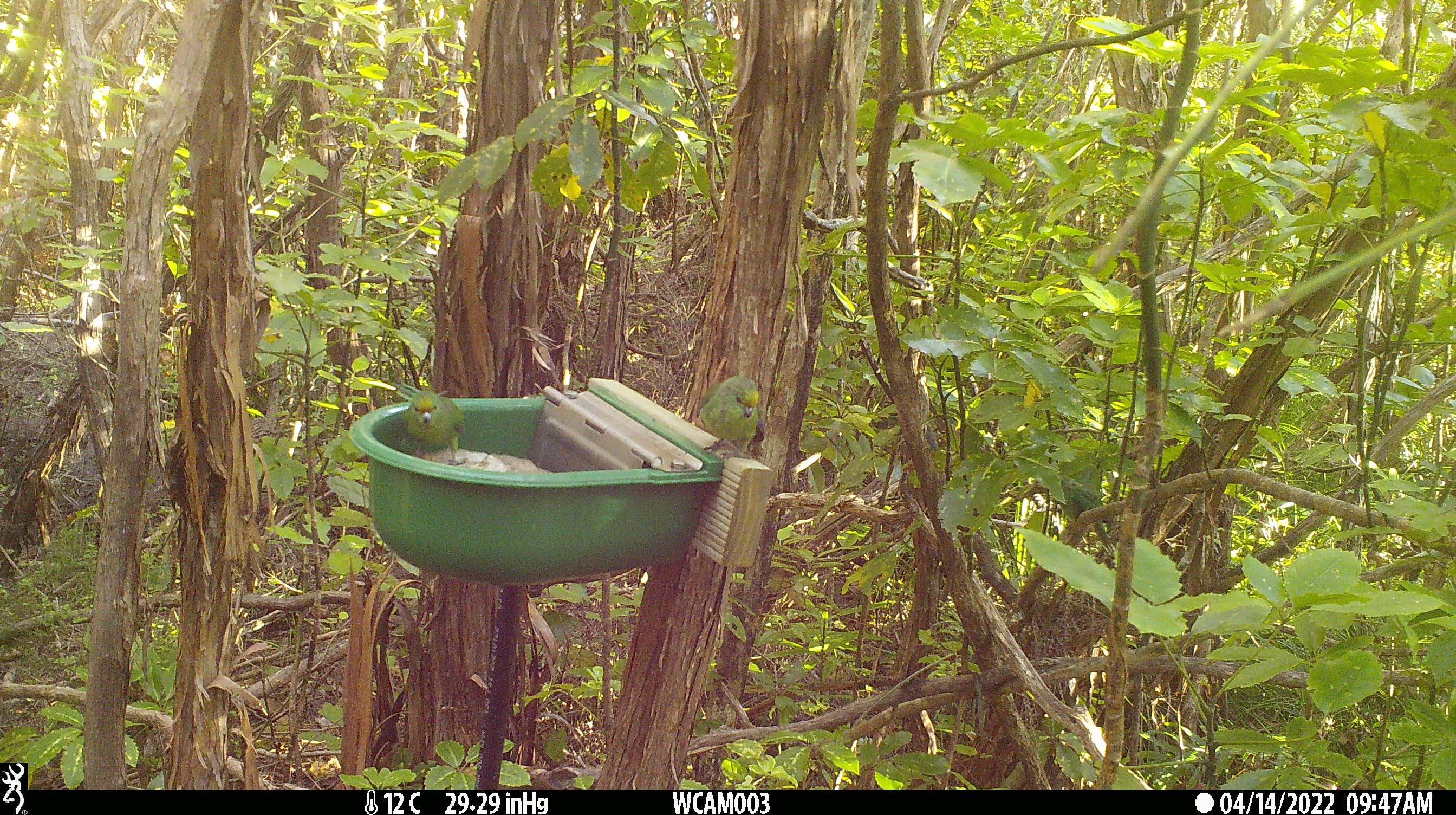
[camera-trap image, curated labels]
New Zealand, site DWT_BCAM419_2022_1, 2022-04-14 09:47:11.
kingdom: Animalia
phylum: Chordata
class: Aves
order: Psittaciformes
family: Psittaculidae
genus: Cyanoramphus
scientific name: Cyanoramphus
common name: parakeet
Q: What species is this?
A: Parakeet (Cyanoramphus).